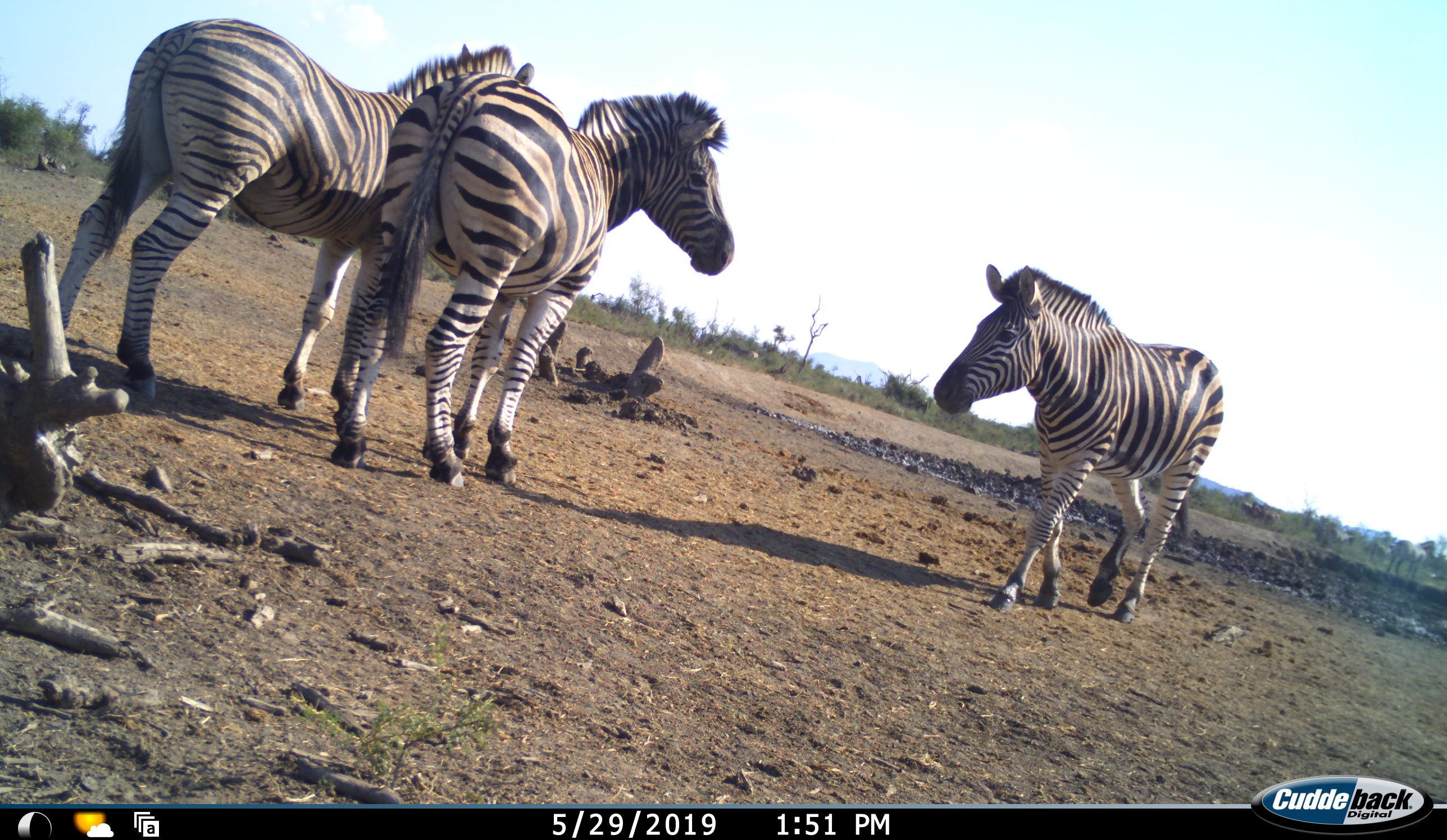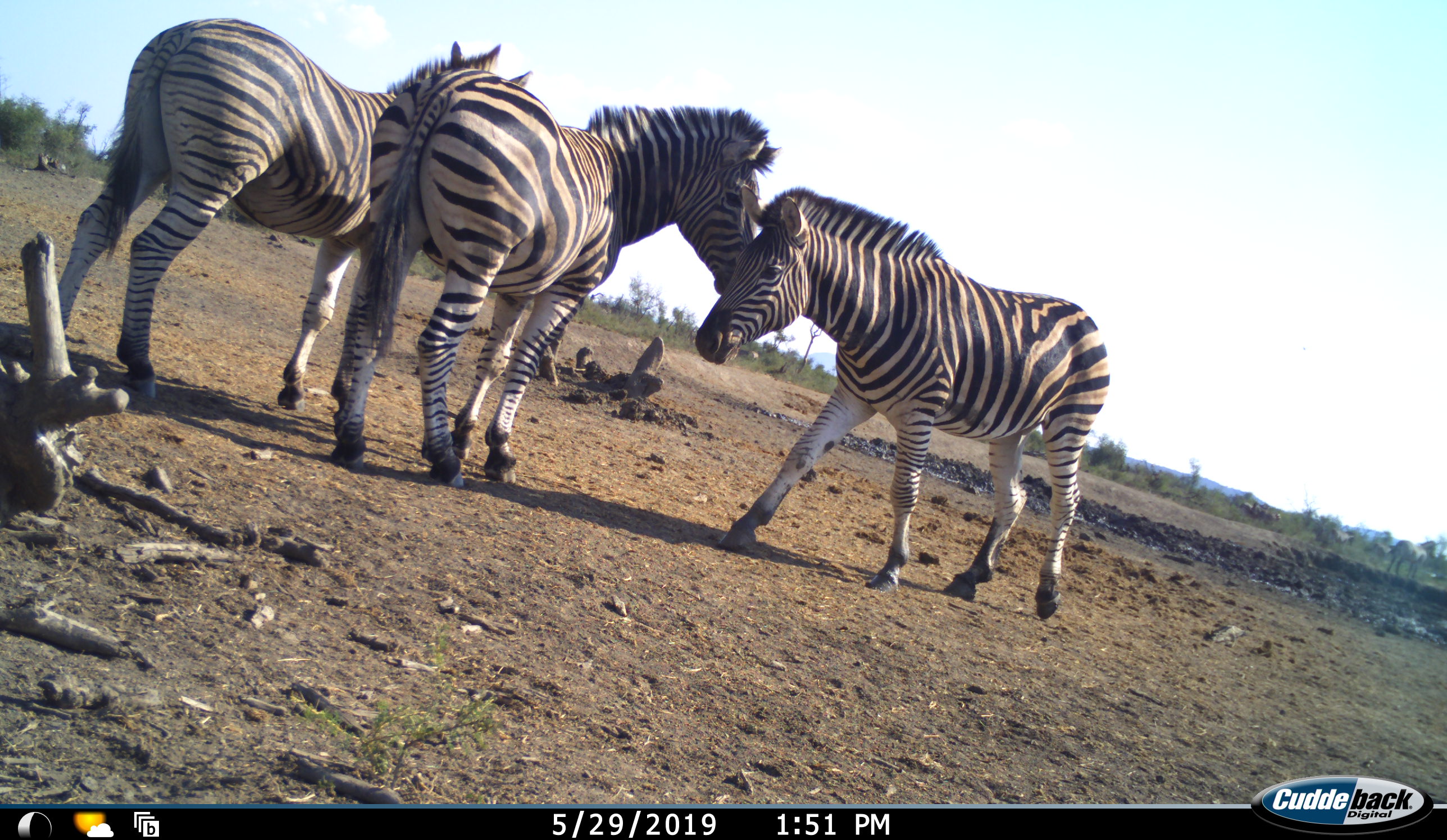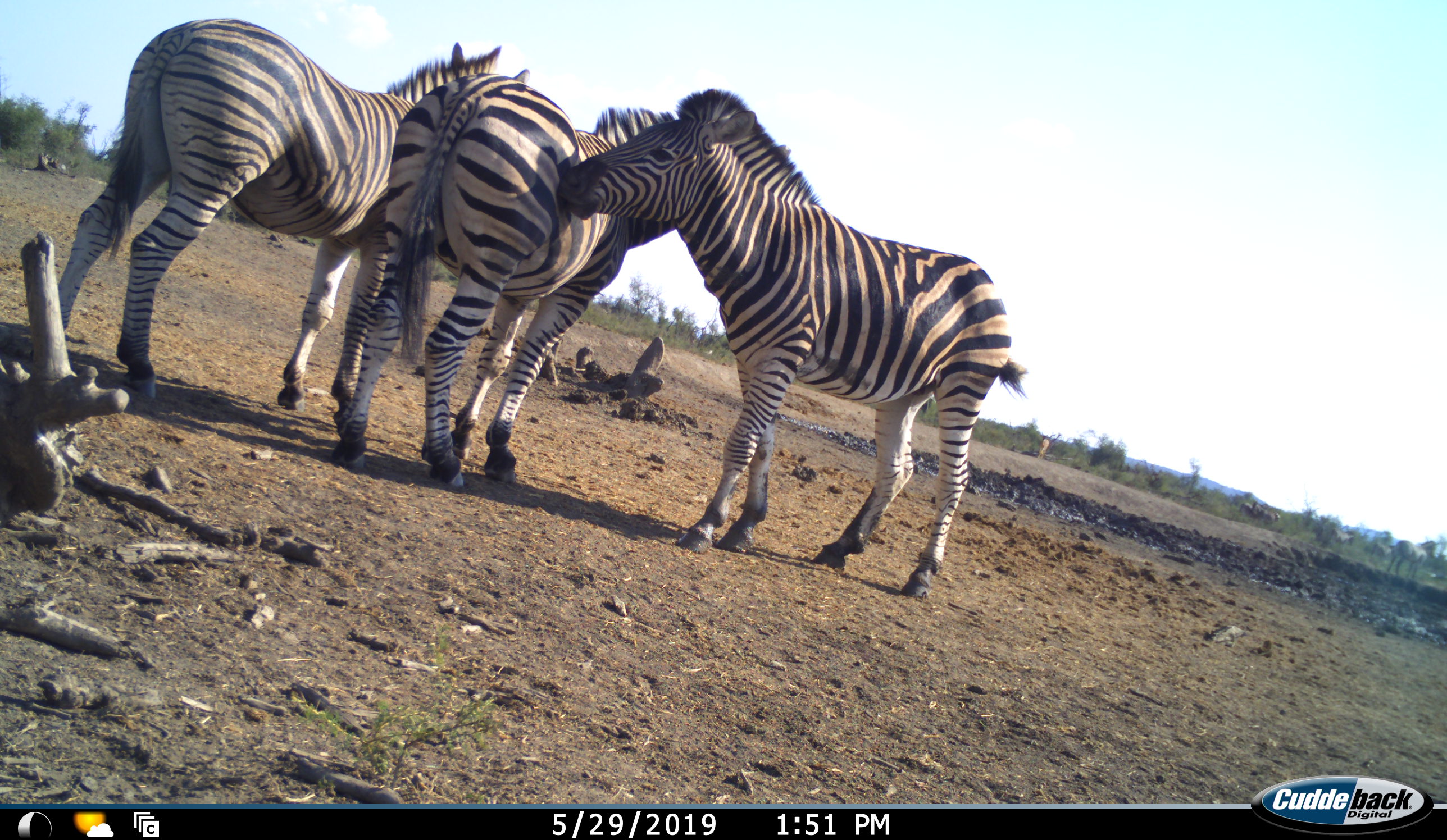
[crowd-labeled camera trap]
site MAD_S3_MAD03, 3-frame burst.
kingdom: Animalia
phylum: Chordata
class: Mammalia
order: Perissodactyla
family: Equidae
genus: Equus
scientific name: Equus quagga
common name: plains zebra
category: zebraplains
Zebraplains (plains zebra) (Equus quagga), count 3. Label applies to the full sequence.